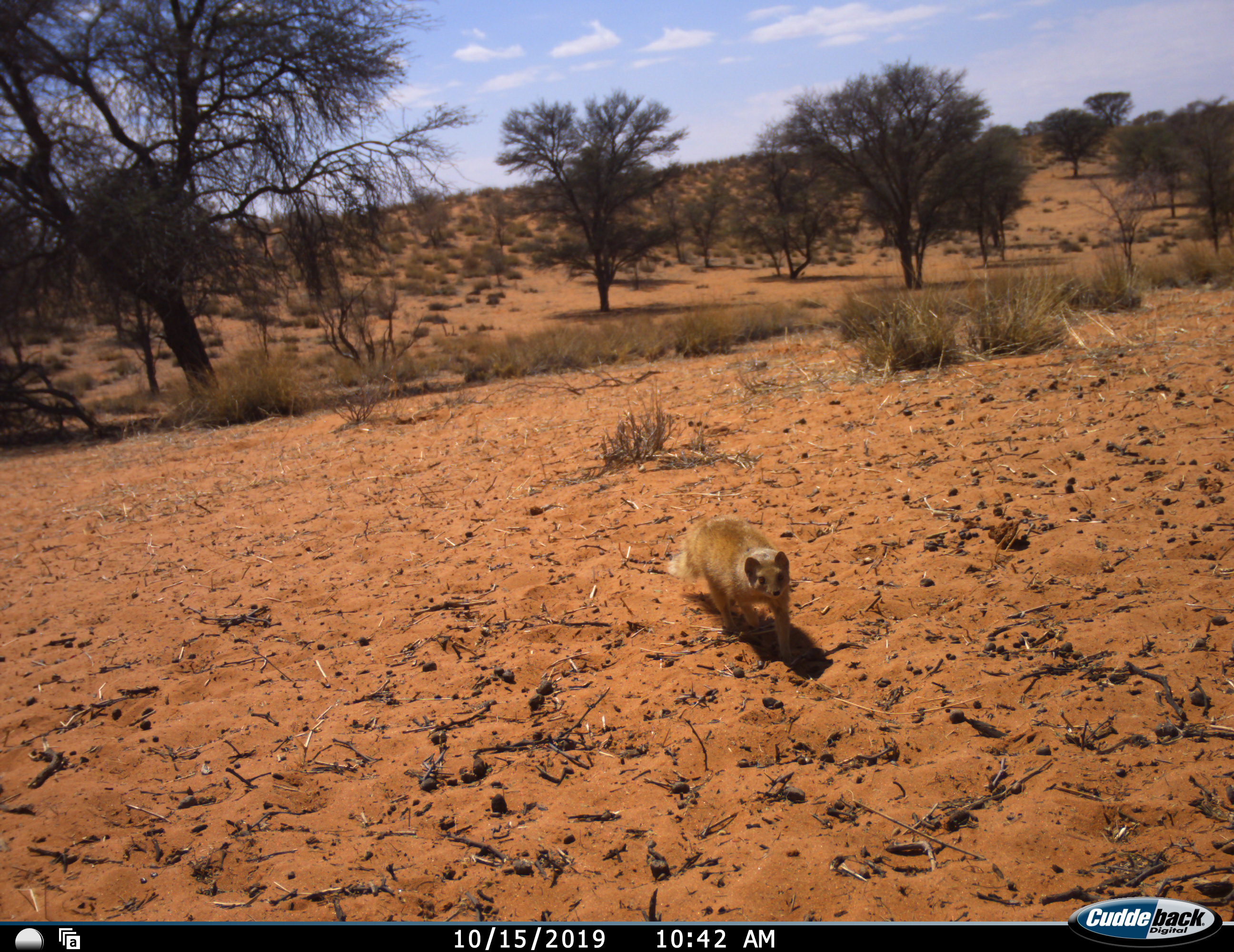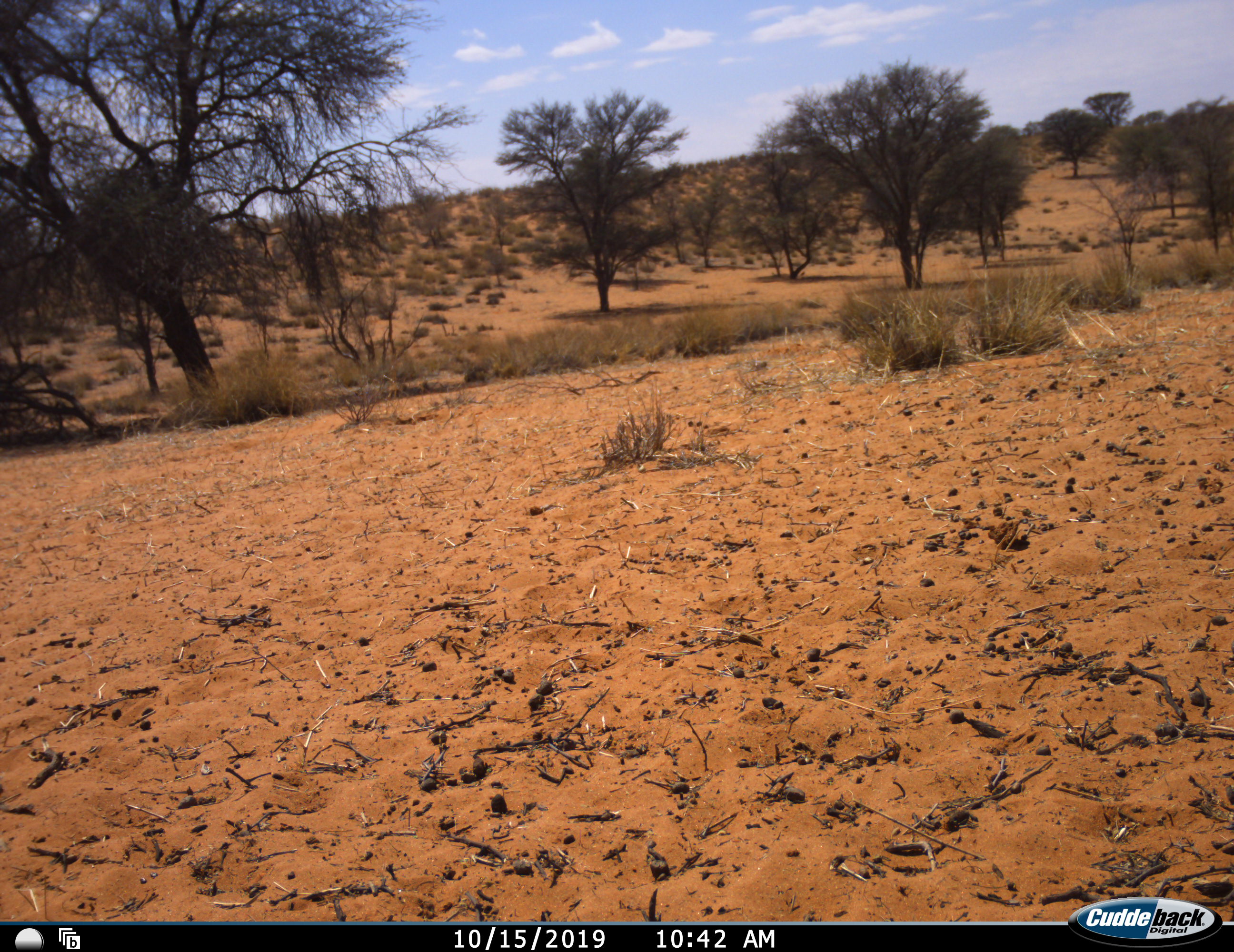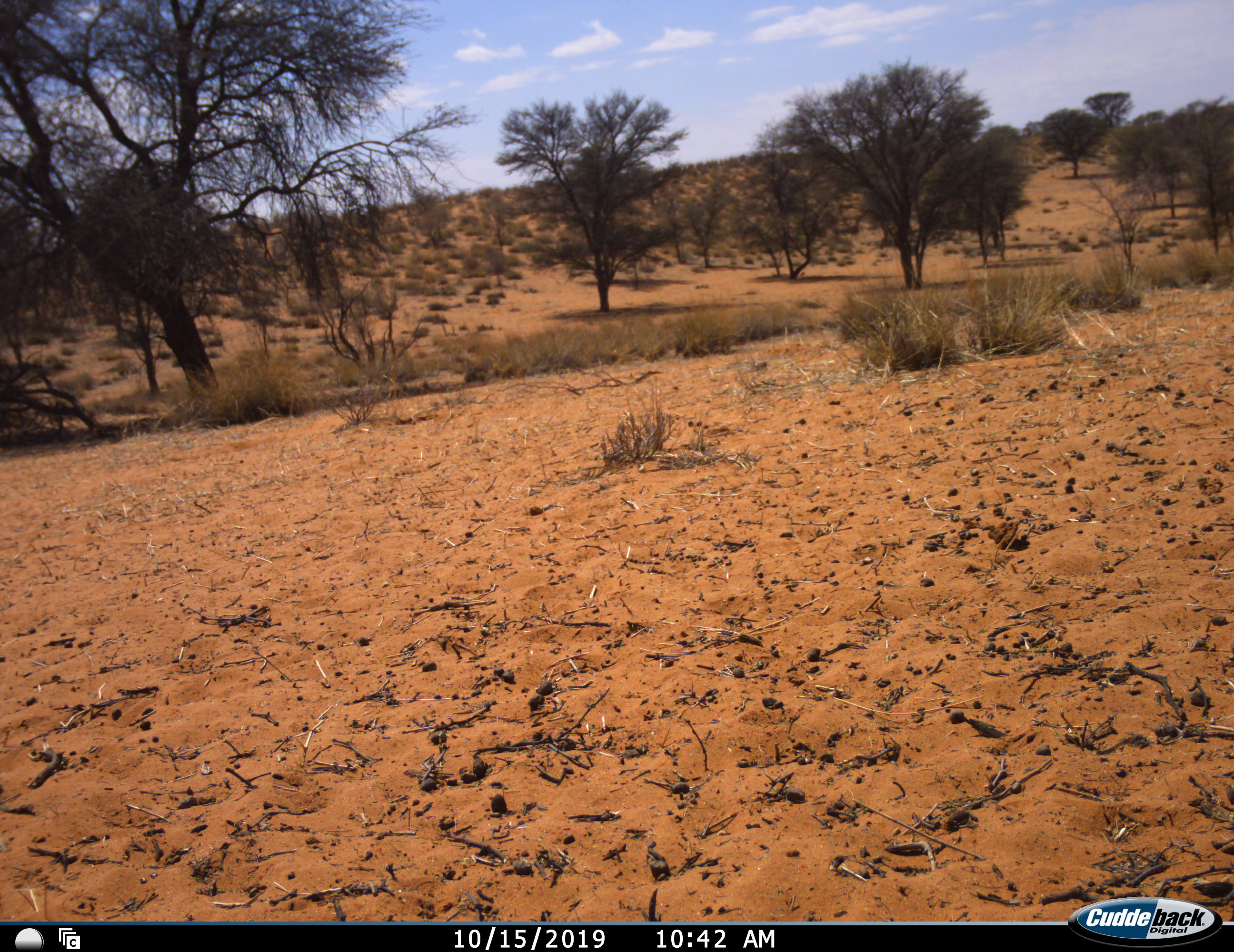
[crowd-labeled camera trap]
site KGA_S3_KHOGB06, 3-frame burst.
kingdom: Animalia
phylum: Chordata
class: Mammalia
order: Carnivora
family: Herpestidae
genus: Cynictis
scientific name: Cynictis penicillata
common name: yellow mongoose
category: mongooseyellow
Mongooseyellow (yellow mongoose) (Cynictis penicillata), count 1. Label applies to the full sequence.